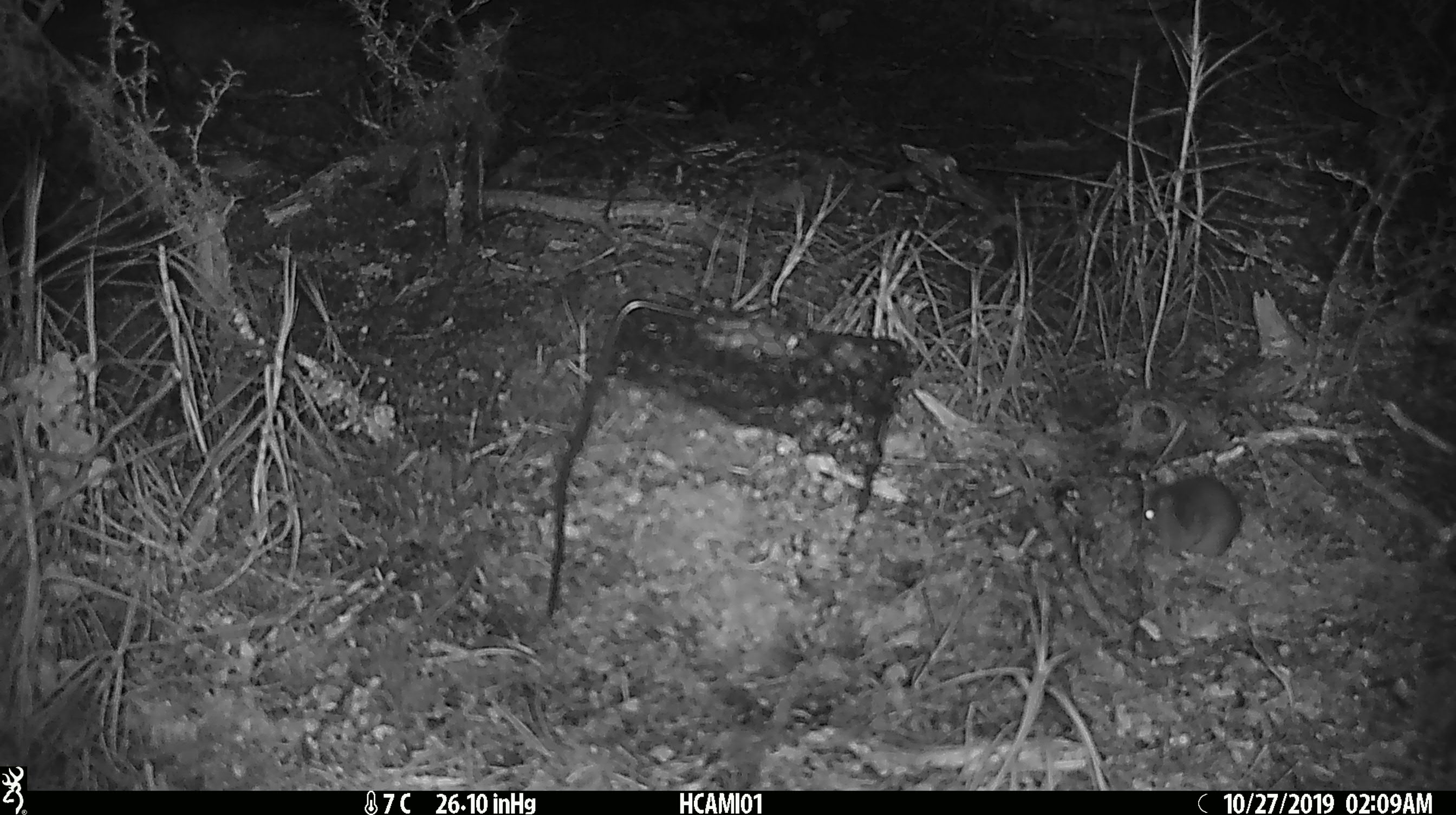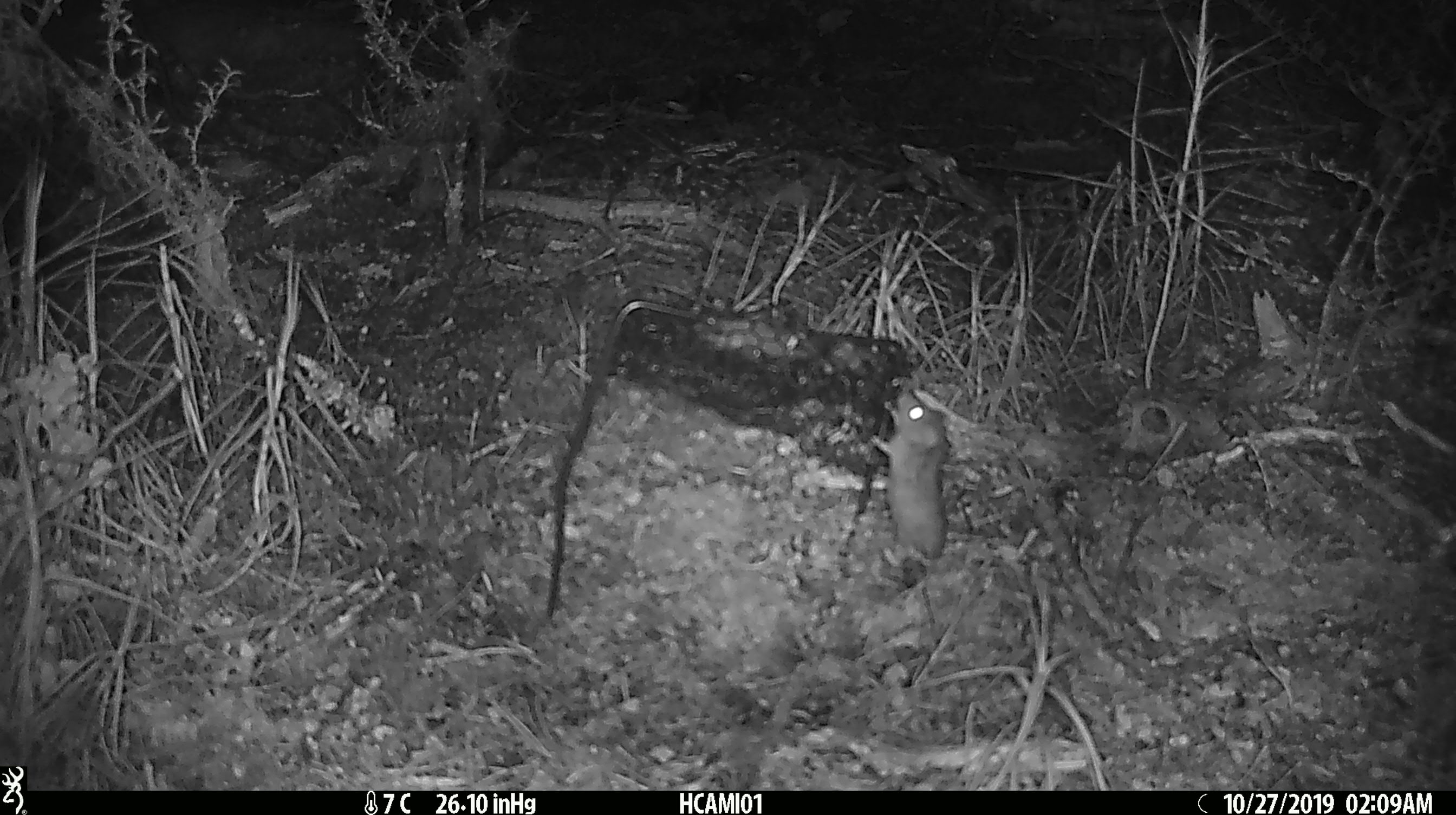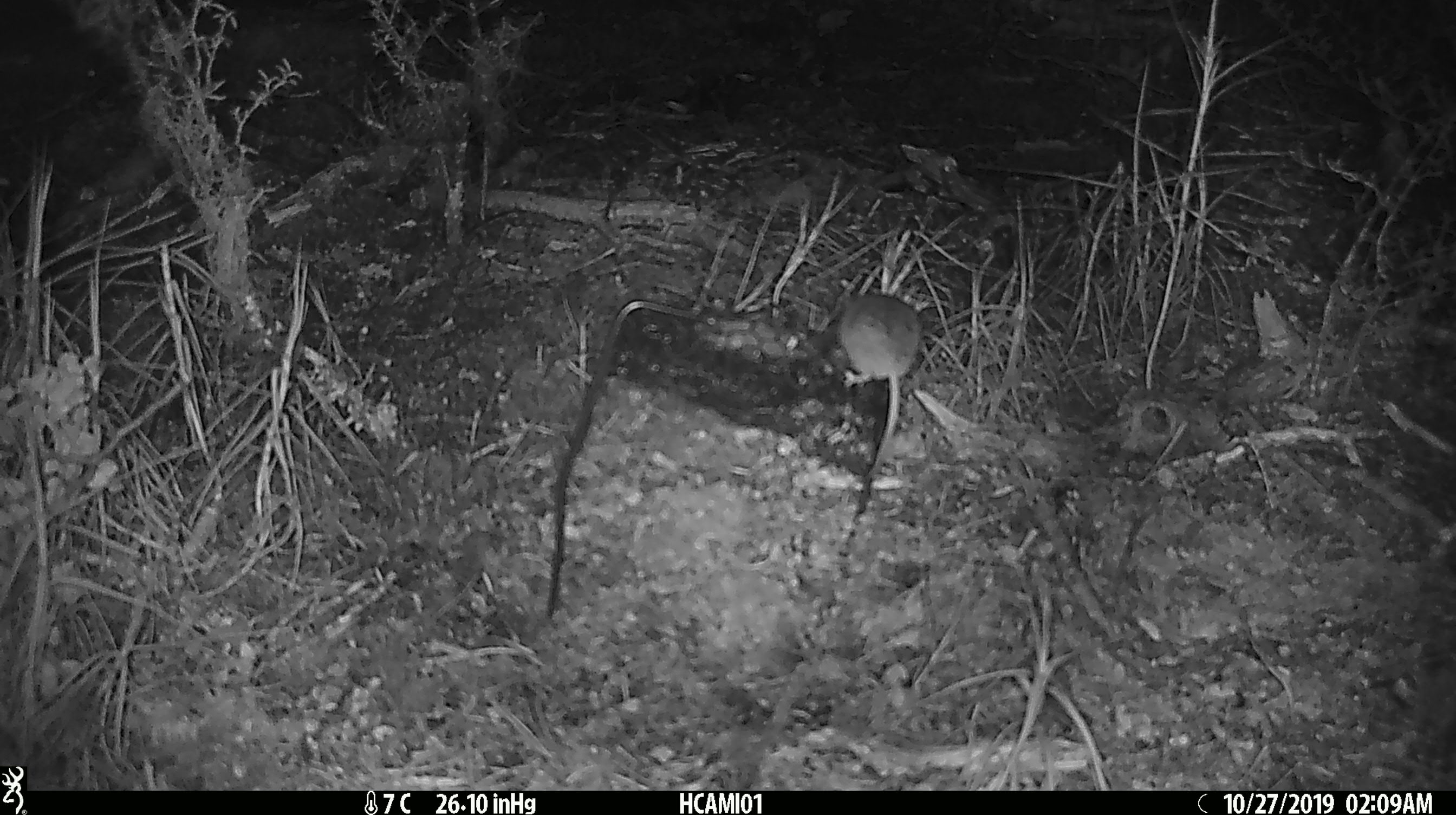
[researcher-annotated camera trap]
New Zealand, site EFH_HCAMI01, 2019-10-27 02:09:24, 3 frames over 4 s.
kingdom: Animalia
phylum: Chordata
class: Mammalia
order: Rodentia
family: Muridae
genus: Mus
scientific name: Mus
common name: mouse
Mouse (Mus).